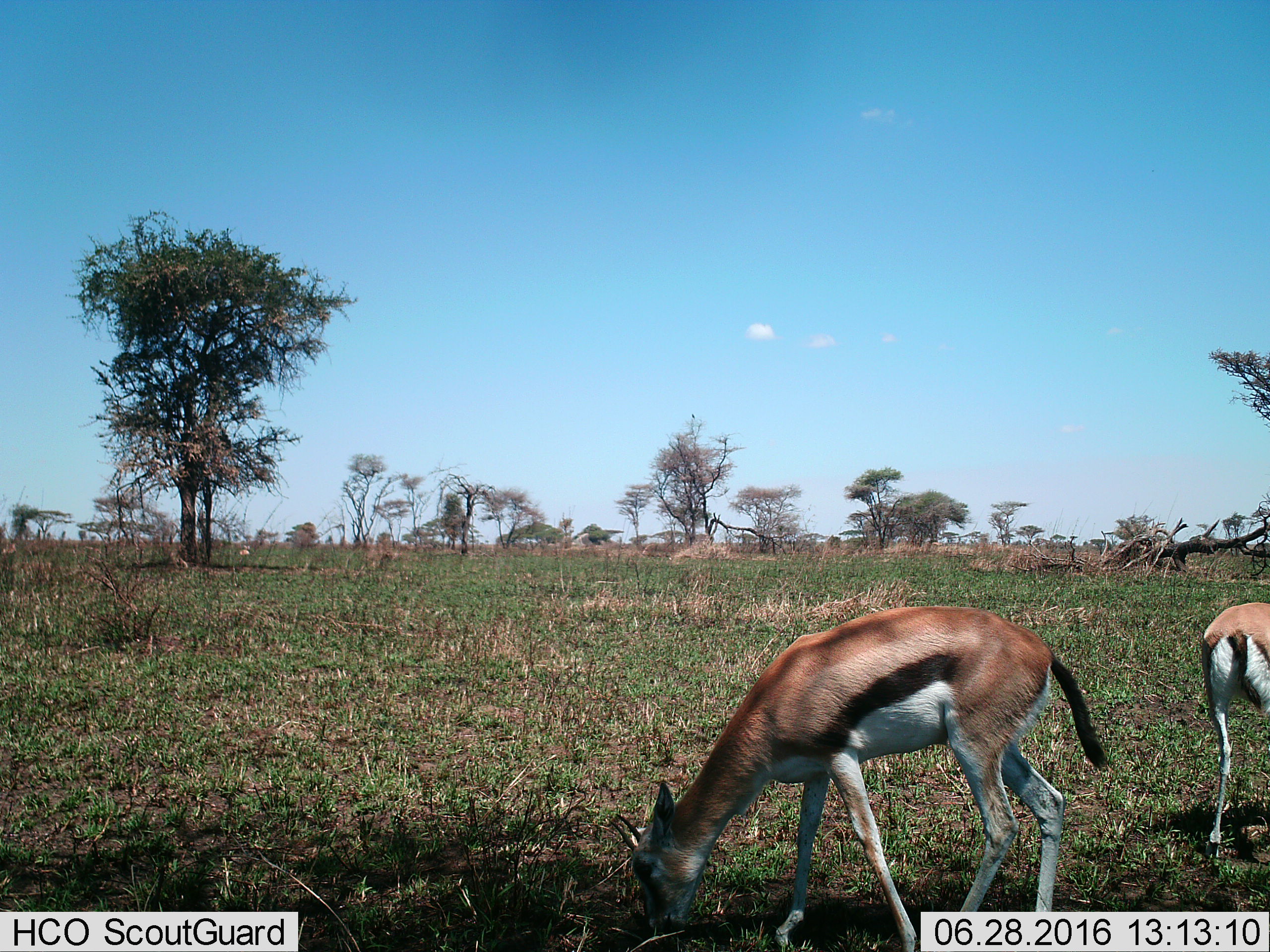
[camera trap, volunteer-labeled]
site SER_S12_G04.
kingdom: Animalia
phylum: Chordata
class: Mammalia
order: Artiodactyla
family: Bovidae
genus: Eudorcas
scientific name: Eudorcas thomsonii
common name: thomson's gazelle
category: gazellethomsons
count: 2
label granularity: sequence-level